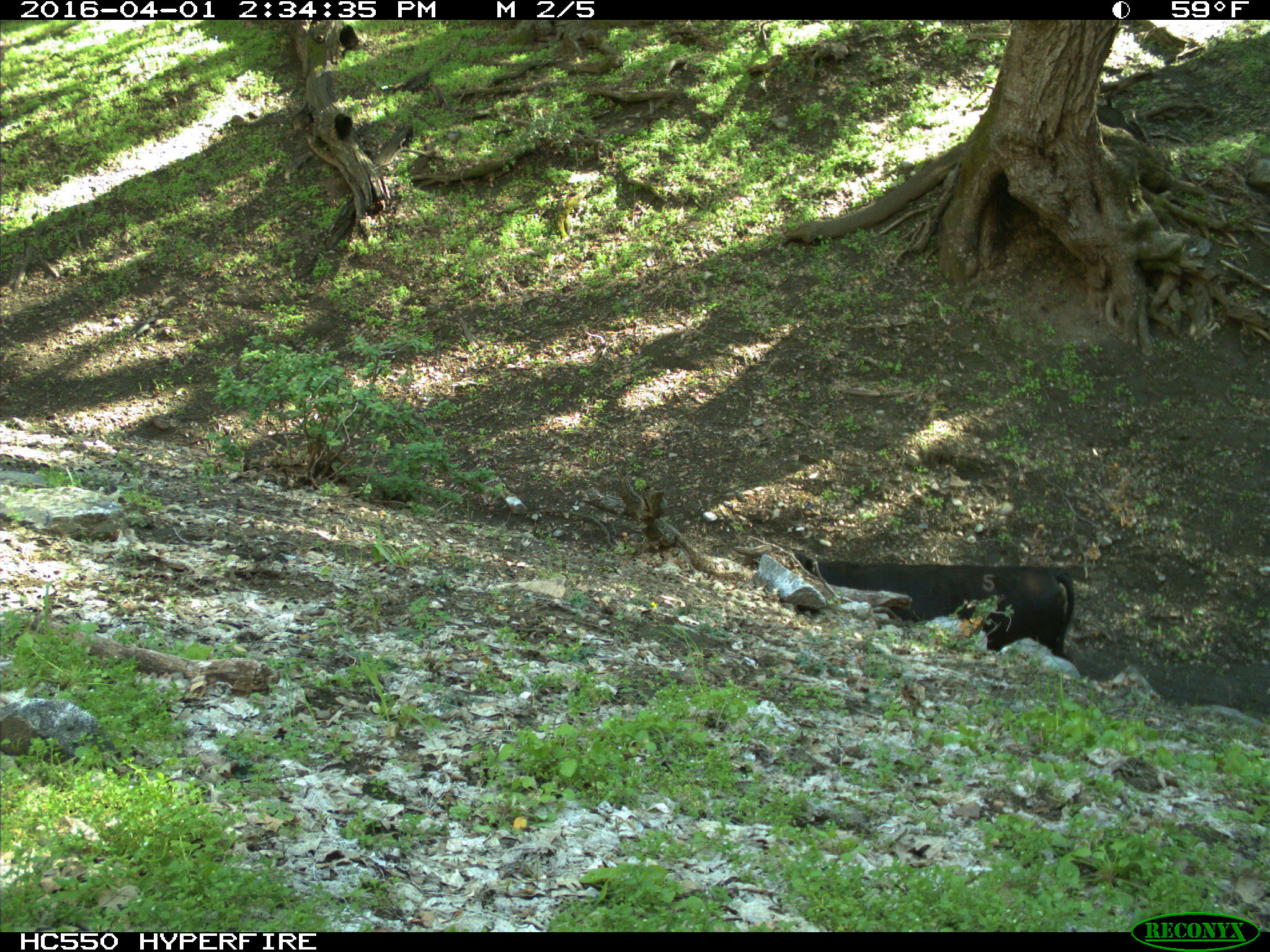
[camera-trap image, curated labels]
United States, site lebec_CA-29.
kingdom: Animalia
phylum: Chordata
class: Mammalia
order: Artiodactyla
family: Bovidae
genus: Bos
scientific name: Bos taurus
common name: domestic cow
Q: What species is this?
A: Bos taurus (domestic cow).